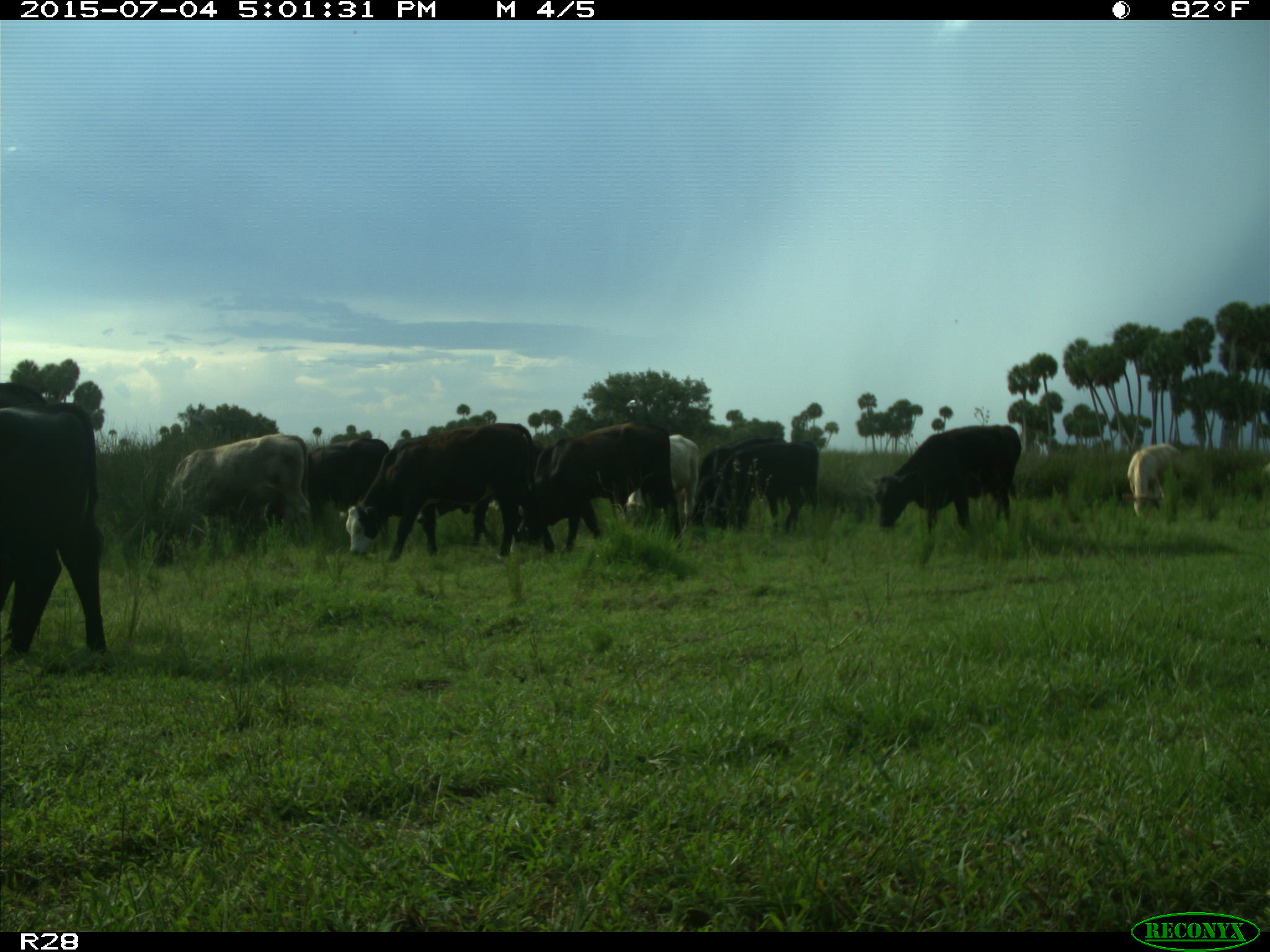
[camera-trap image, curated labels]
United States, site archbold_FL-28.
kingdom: Animalia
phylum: Chordata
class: Mammalia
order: Artiodactyla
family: Bovidae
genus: Bos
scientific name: Bos taurus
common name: domestic cow